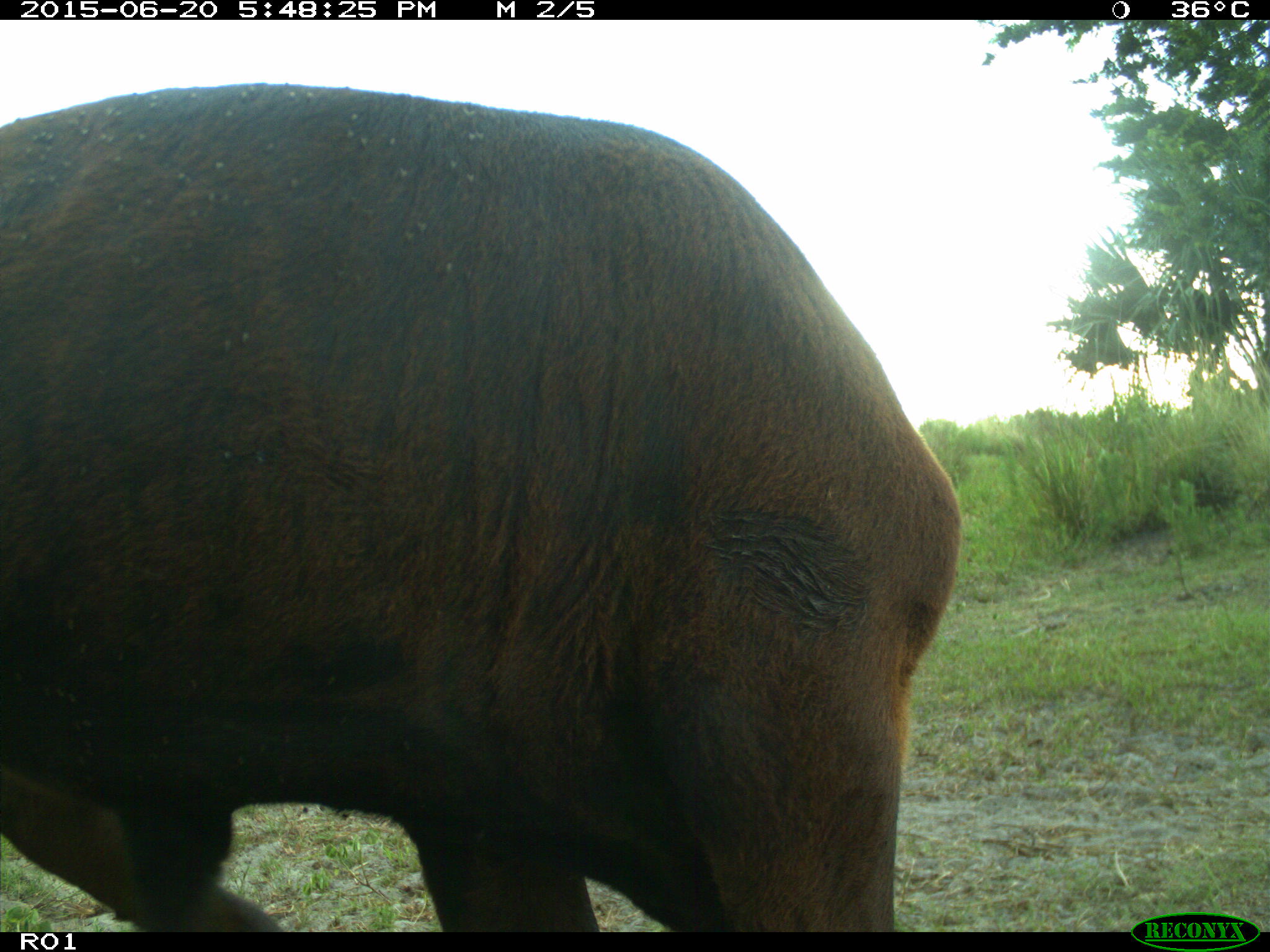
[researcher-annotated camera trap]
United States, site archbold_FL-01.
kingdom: Animalia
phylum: Chordata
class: Mammalia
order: Artiodactyla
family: Bovidae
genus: Bos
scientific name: Bos taurus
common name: domestic cow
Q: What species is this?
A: Bos taurus (domestic cow).